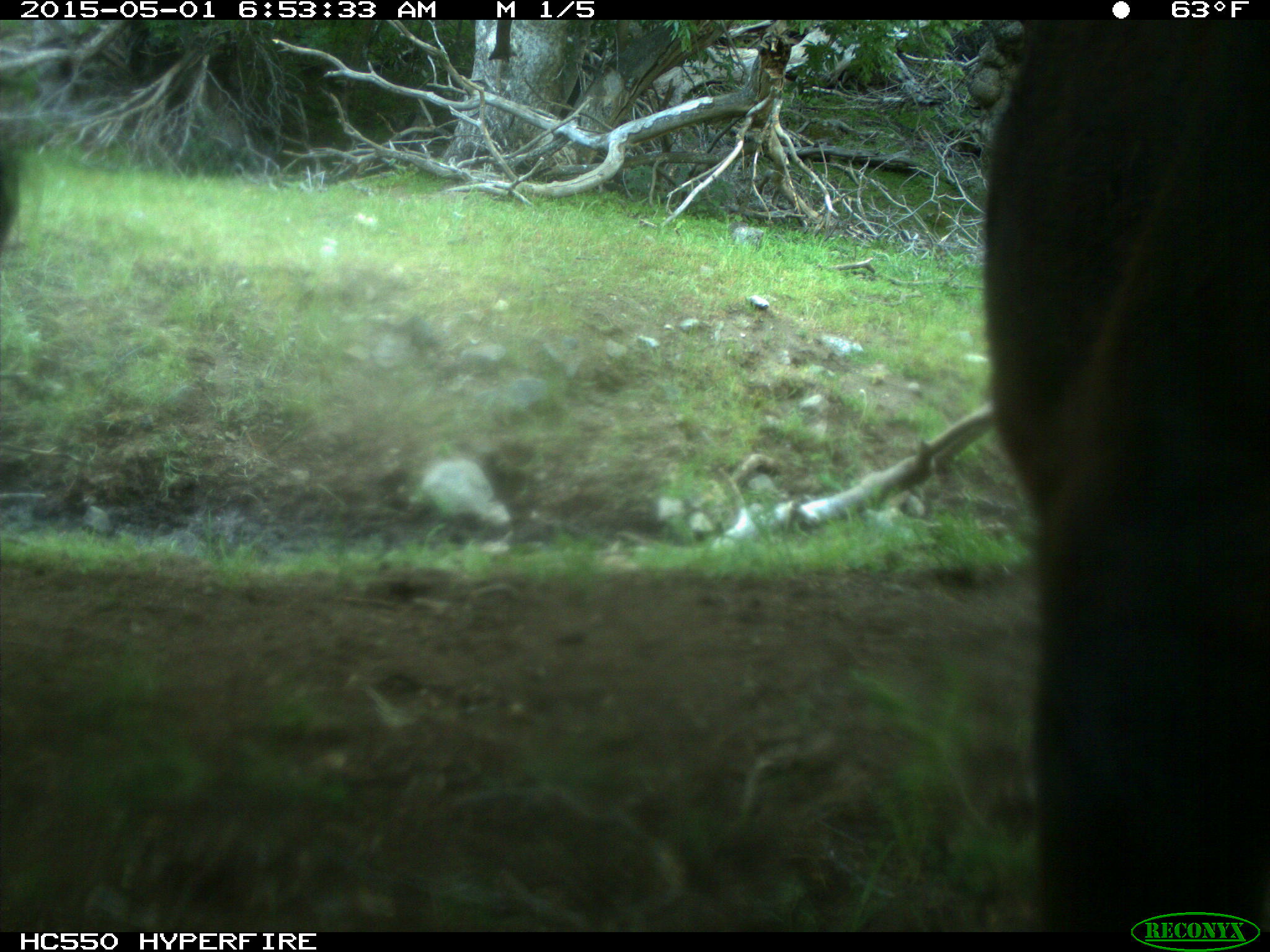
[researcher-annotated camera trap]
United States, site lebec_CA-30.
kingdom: Animalia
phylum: Chordata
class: Mammalia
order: Artiodactyla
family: Bovidae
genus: Bos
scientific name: Bos taurus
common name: domestic cow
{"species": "Bos taurus (domestic cow)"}